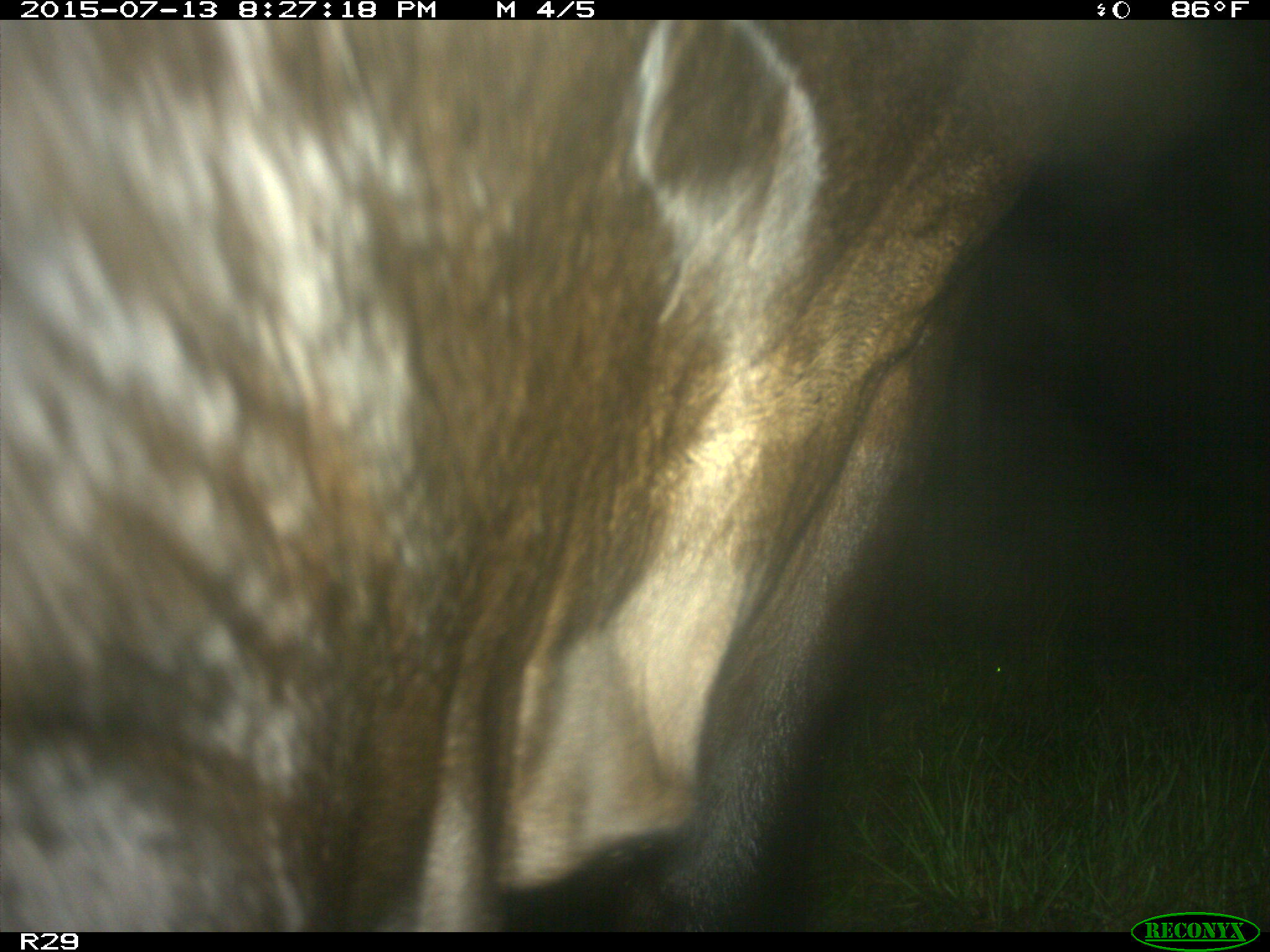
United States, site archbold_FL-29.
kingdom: Animalia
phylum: Chordata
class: Mammalia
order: Artiodactyla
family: Bovidae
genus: Bos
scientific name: Bos taurus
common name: domestic cow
Bos taurus (domestic cow).